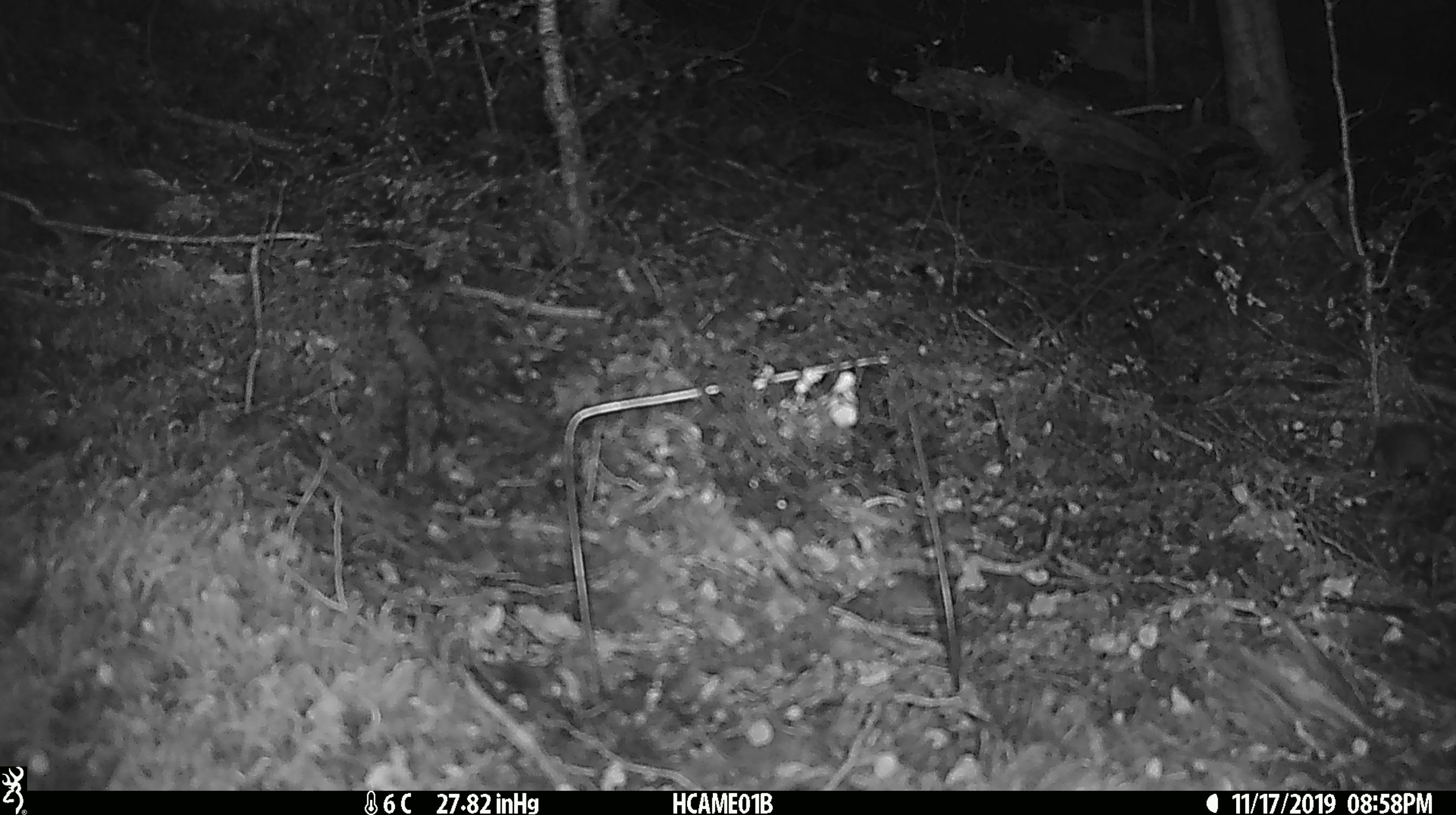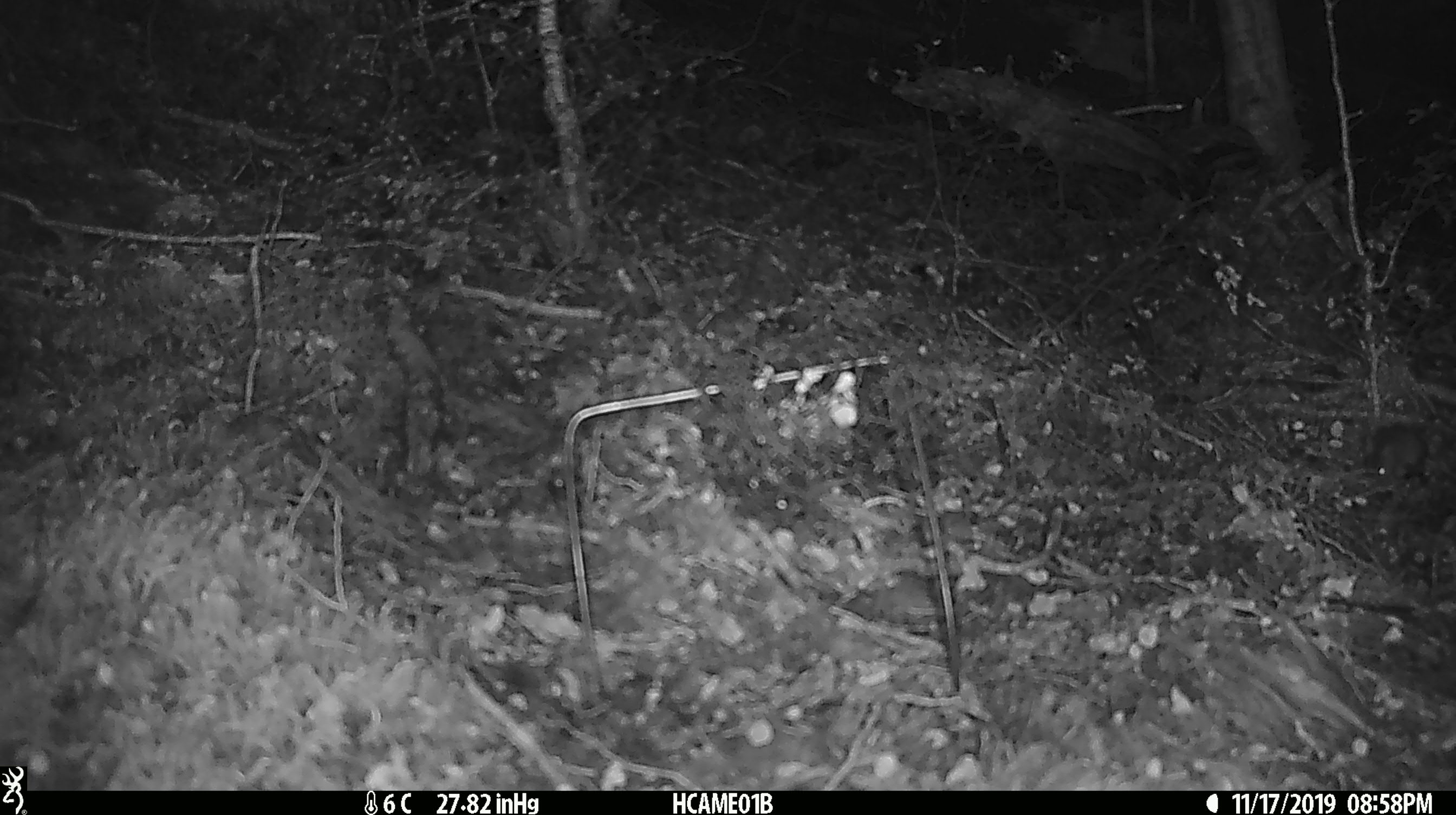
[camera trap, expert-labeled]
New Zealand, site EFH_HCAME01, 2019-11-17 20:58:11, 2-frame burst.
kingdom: Animalia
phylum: Chordata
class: Mammalia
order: Rodentia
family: Muridae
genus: Mus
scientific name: Mus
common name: mouse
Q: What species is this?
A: Mouse (Mus).